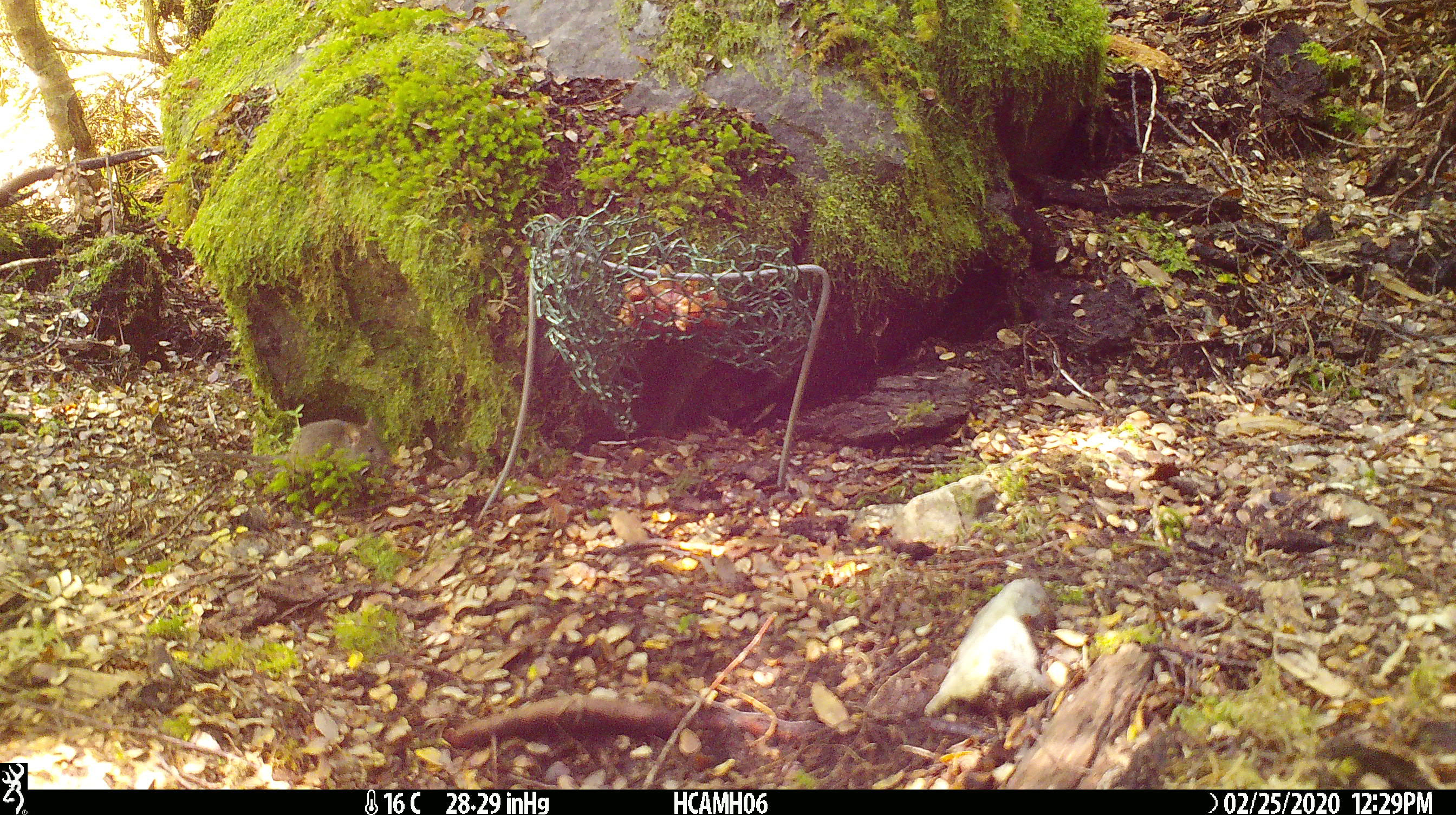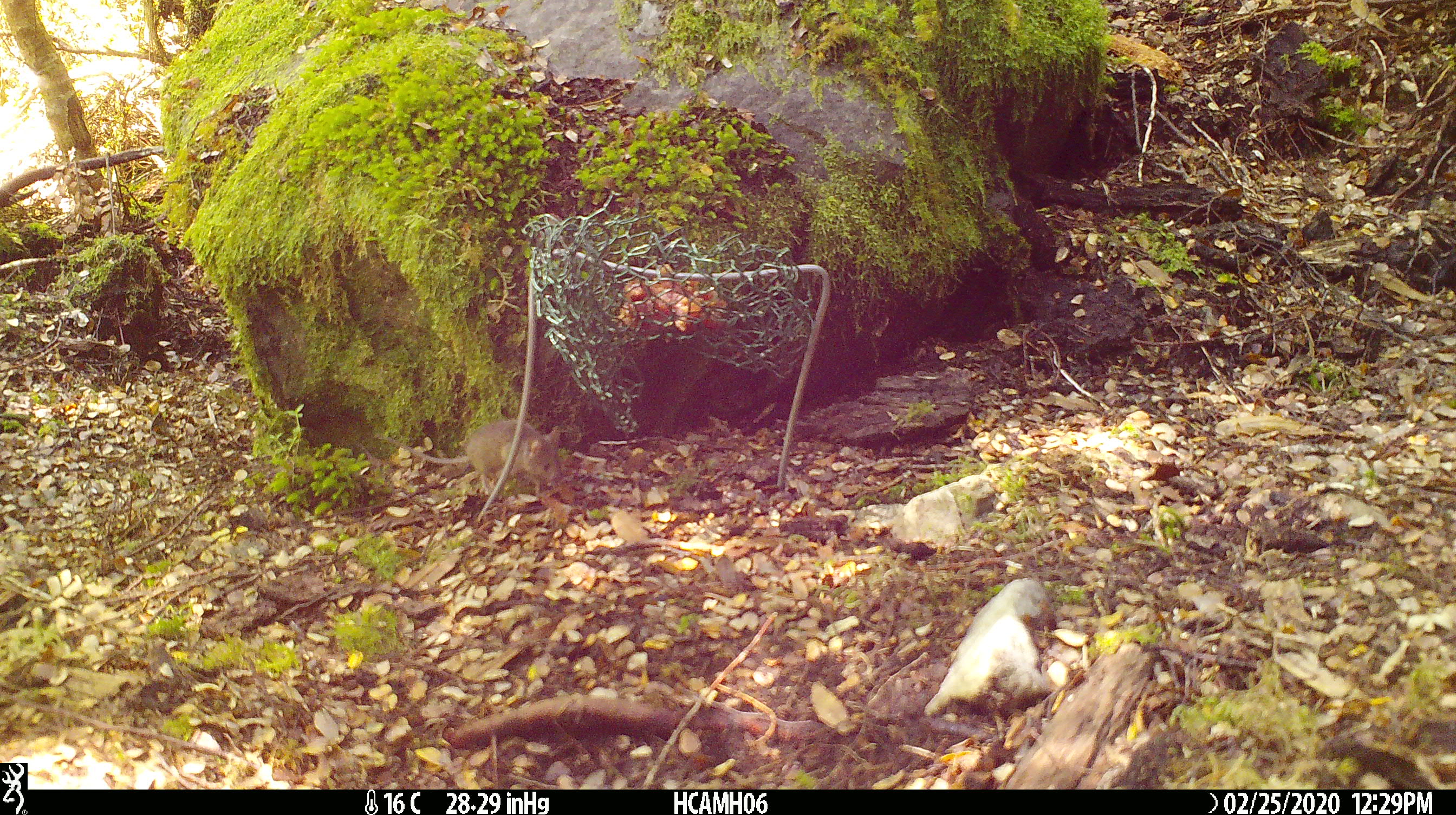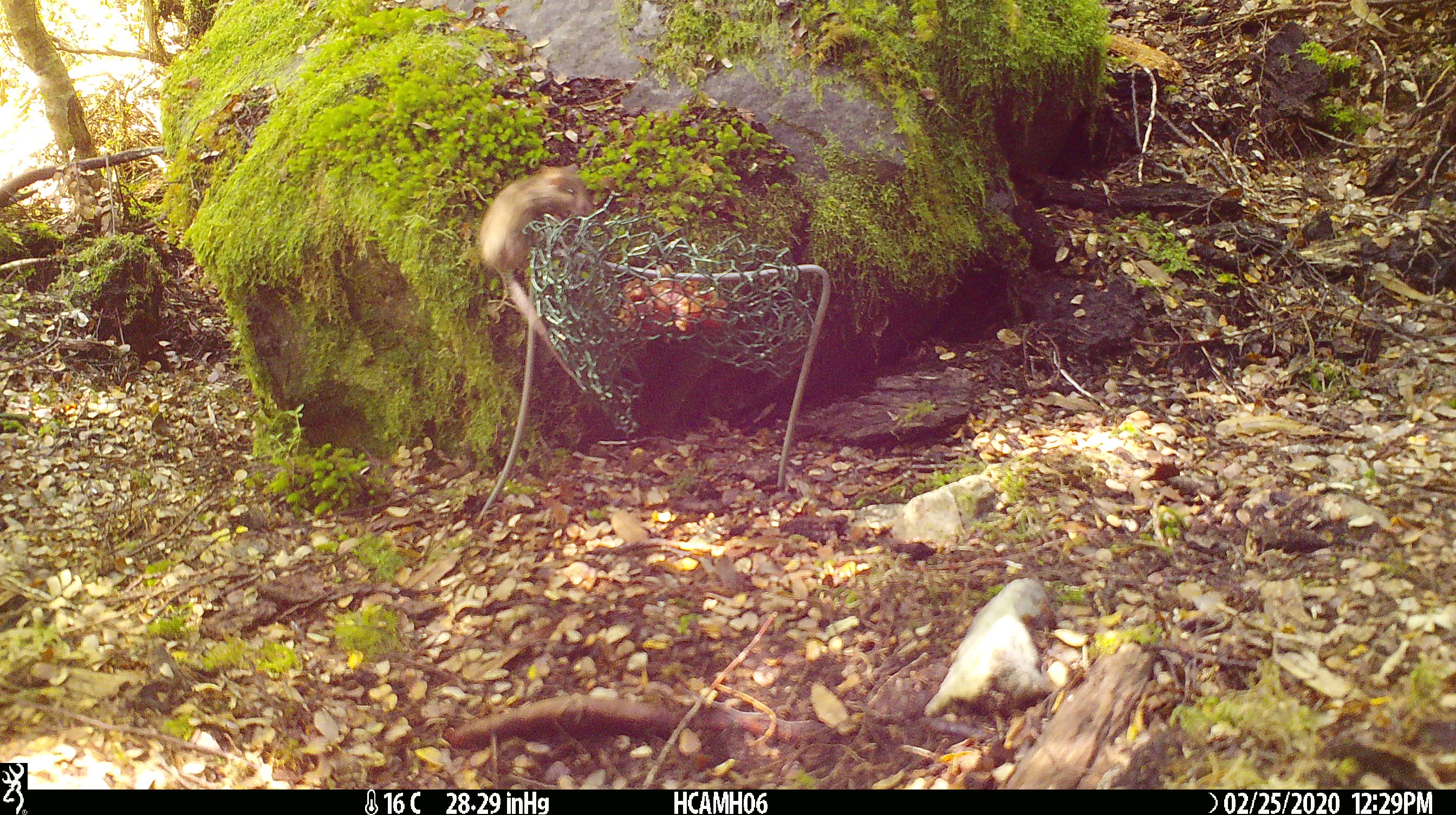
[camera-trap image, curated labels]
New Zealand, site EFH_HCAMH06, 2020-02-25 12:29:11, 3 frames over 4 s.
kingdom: Animalia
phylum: Chordata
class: Mammalia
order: Rodentia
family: Muridae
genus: Mus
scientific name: Mus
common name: mouse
Mouse (Mus).